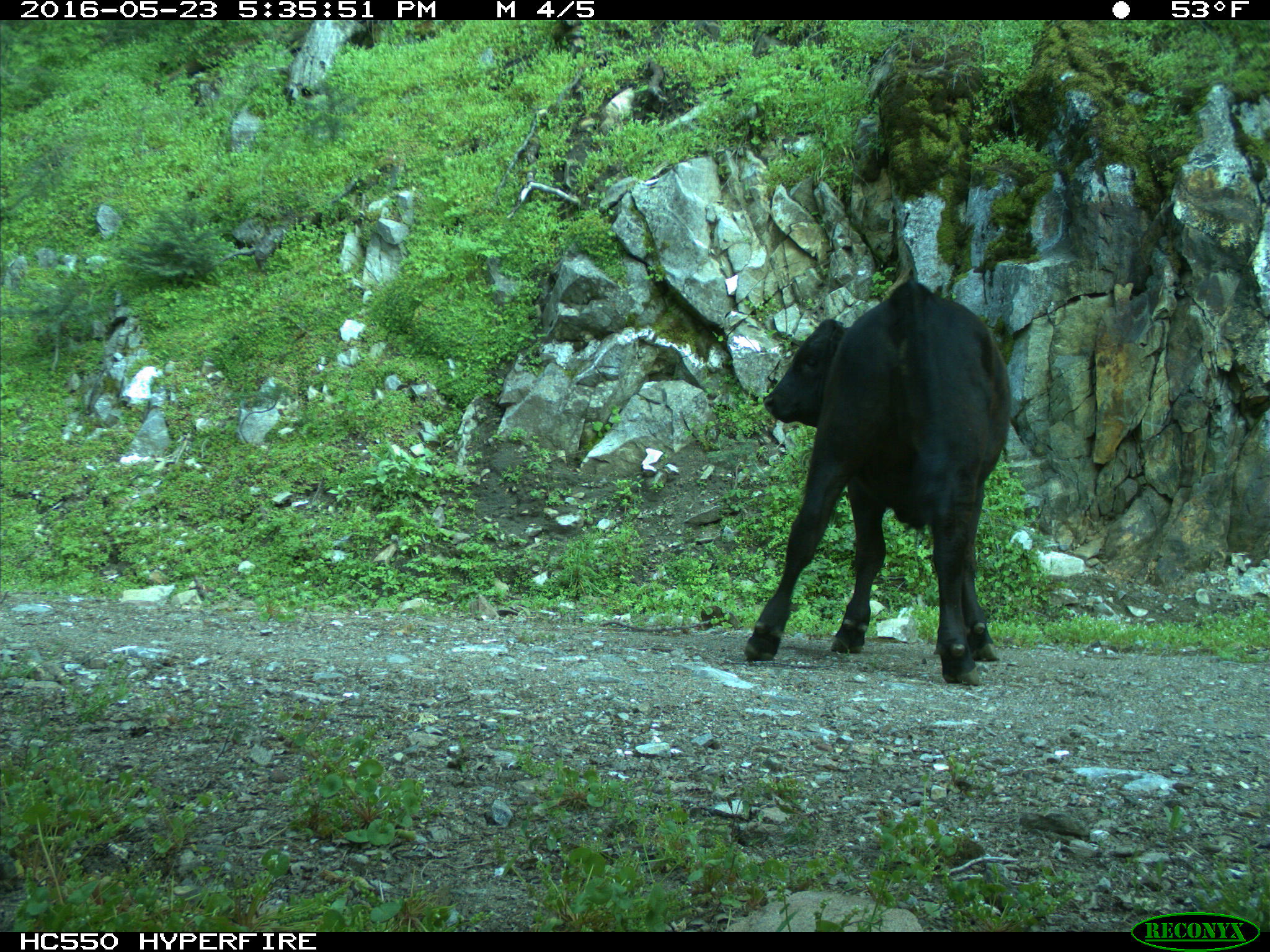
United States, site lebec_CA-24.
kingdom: Animalia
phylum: Chordata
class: Mammalia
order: Artiodactyla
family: Bovidae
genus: Bos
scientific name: Bos taurus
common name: domestic cow